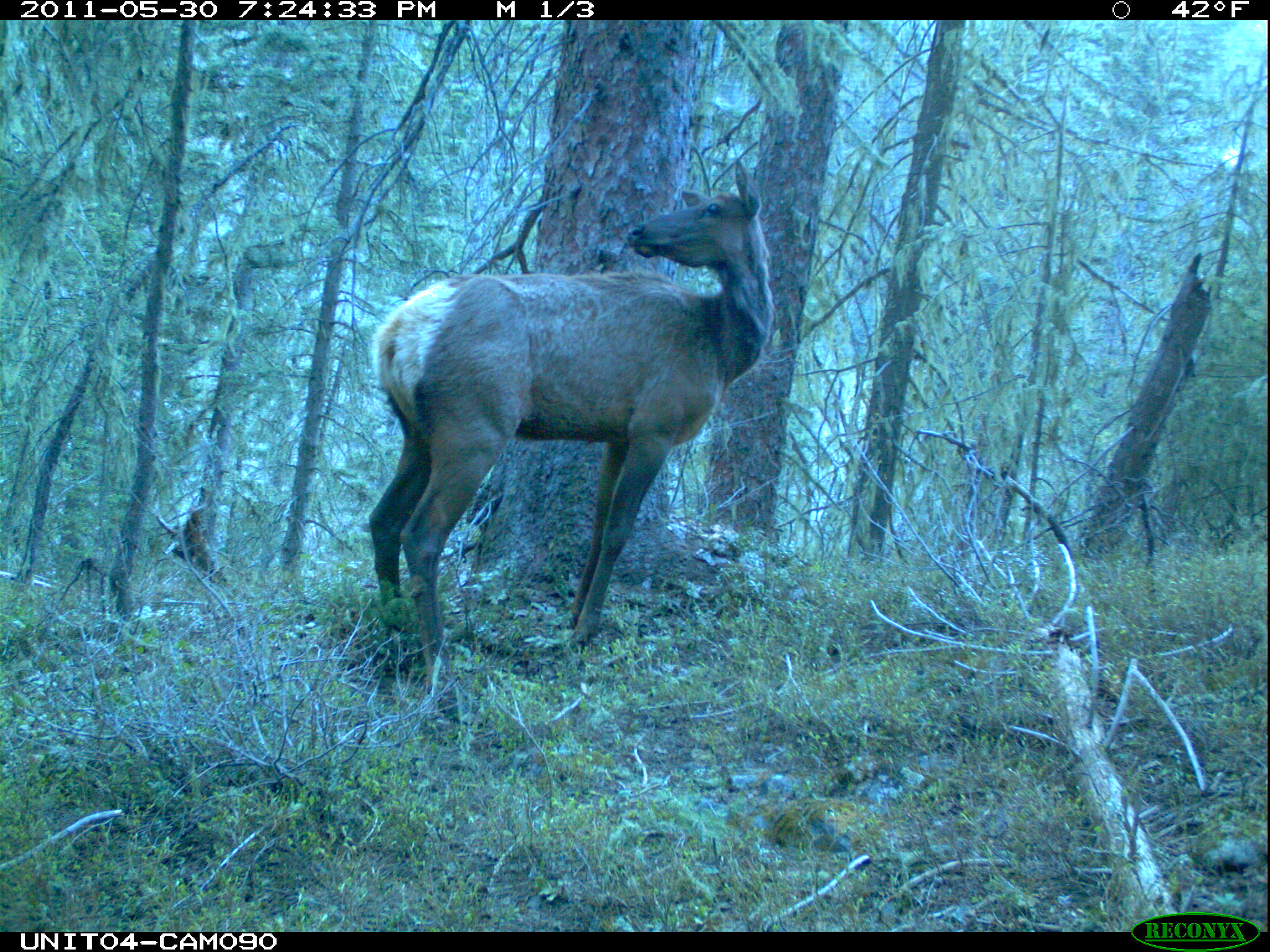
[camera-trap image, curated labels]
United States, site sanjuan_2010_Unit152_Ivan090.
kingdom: Animalia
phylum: Chordata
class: Mammalia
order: Artiodactyla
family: Cervidae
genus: Cervus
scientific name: Cervus elaphus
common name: red deer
Cervus elaphus (red deer).